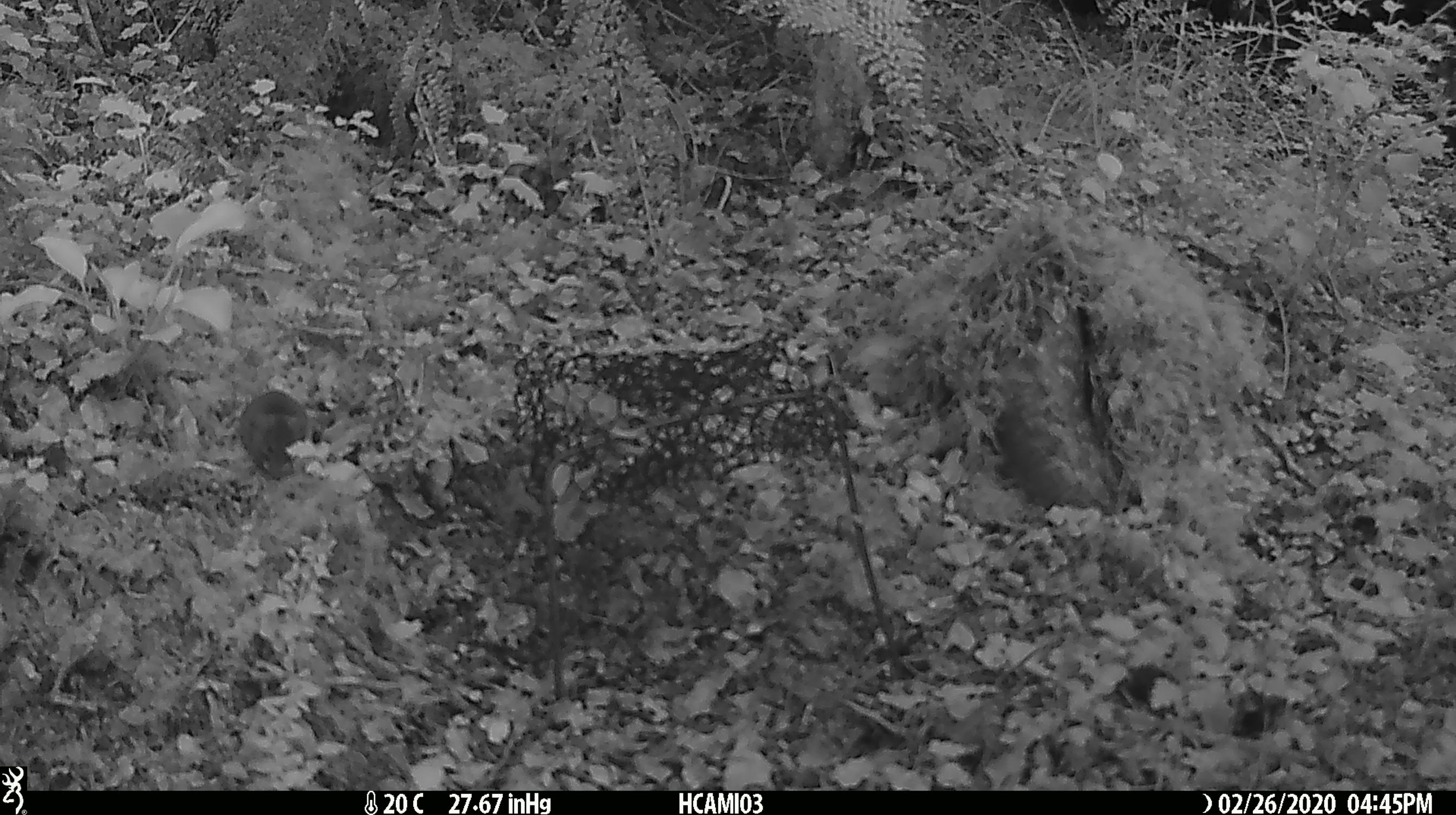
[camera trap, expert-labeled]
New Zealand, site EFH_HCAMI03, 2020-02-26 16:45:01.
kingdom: Animalia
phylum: Chordata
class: Mammalia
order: Rodentia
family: Muridae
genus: Mus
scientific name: Mus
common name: mouse